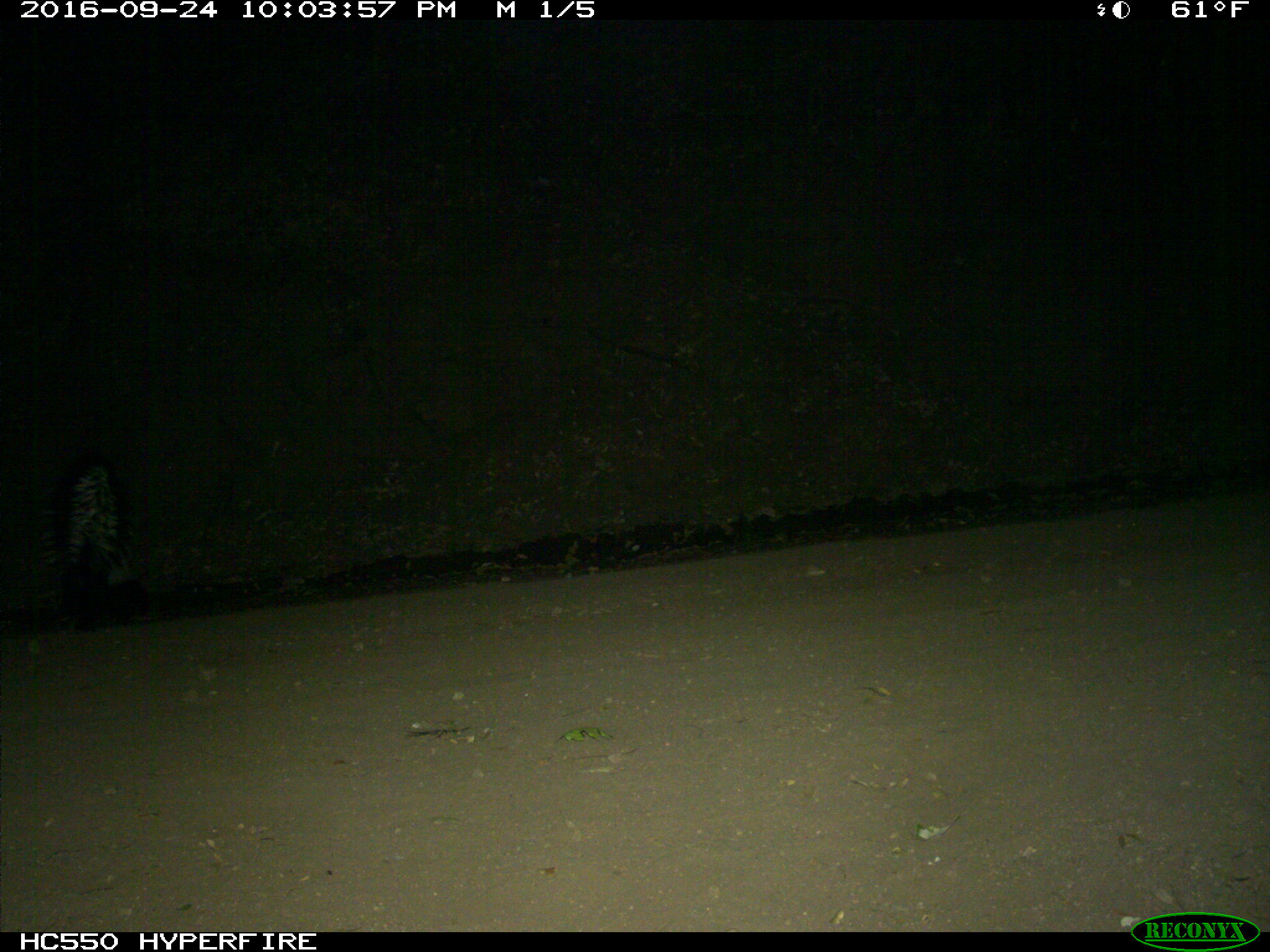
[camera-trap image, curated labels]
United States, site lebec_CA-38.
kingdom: Animalia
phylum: Chordata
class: Mammalia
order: Carnivora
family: Mephitidae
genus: Mephitis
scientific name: Mephitis mephitis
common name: striped skunk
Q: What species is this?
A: Mephitis mephitis (striped skunk).